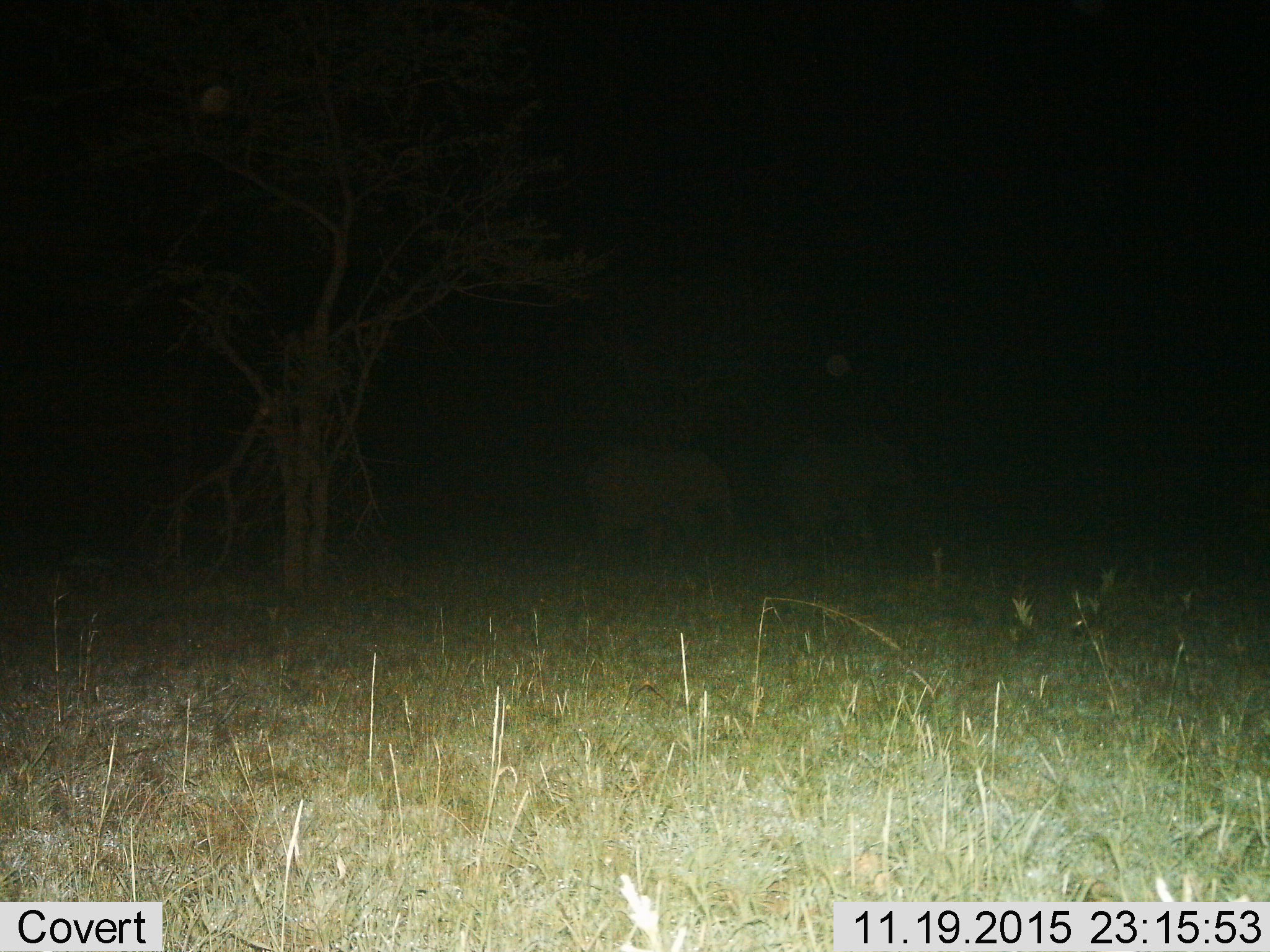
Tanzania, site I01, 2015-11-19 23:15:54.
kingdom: Animalia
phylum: Chordata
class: Mammalia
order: Proboscidea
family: Elephantidae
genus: Loxodonta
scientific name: Loxodonta africana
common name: african bush elephant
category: elephant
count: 2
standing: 33%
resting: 0%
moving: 67%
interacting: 0%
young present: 33%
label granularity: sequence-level